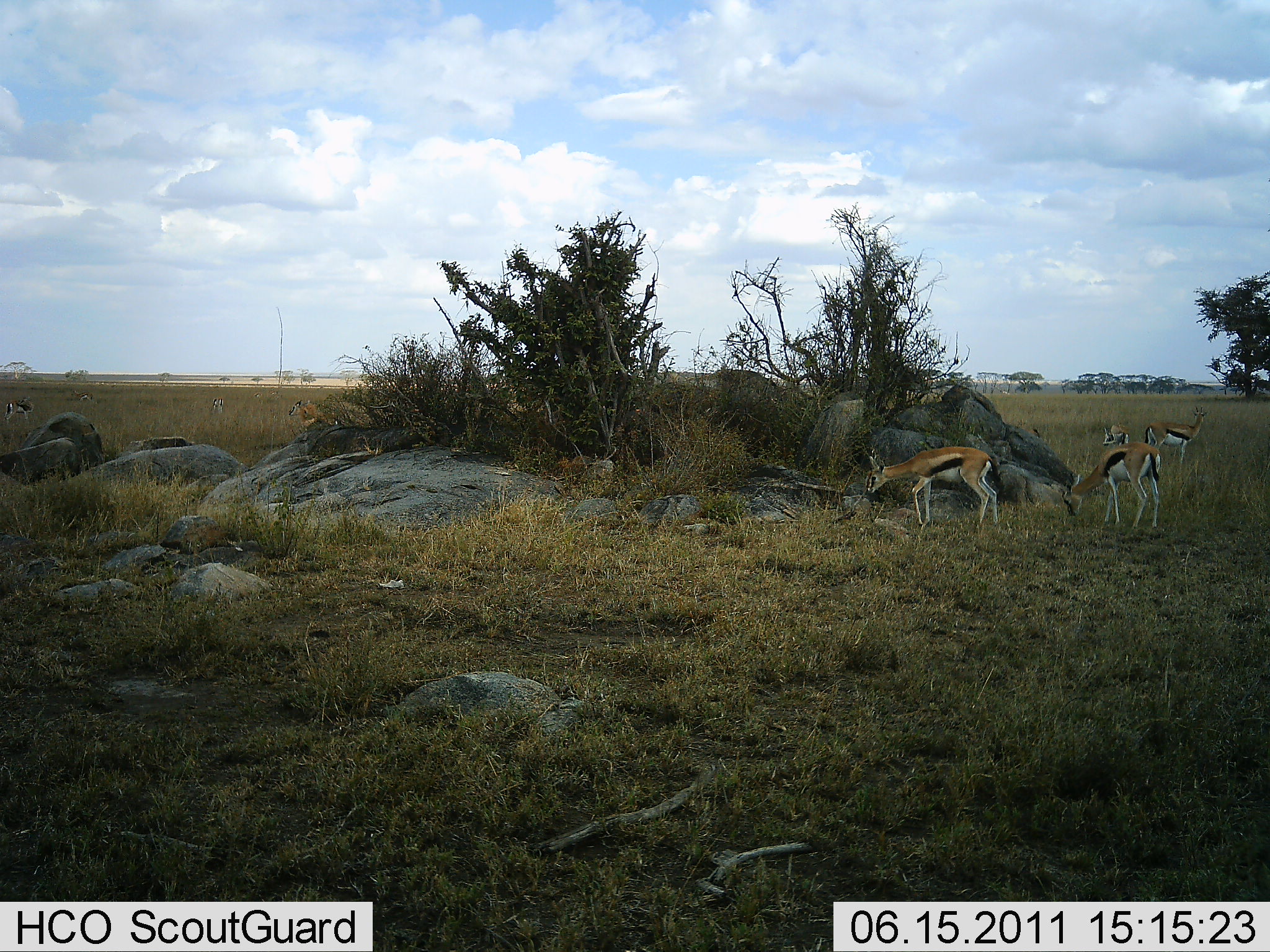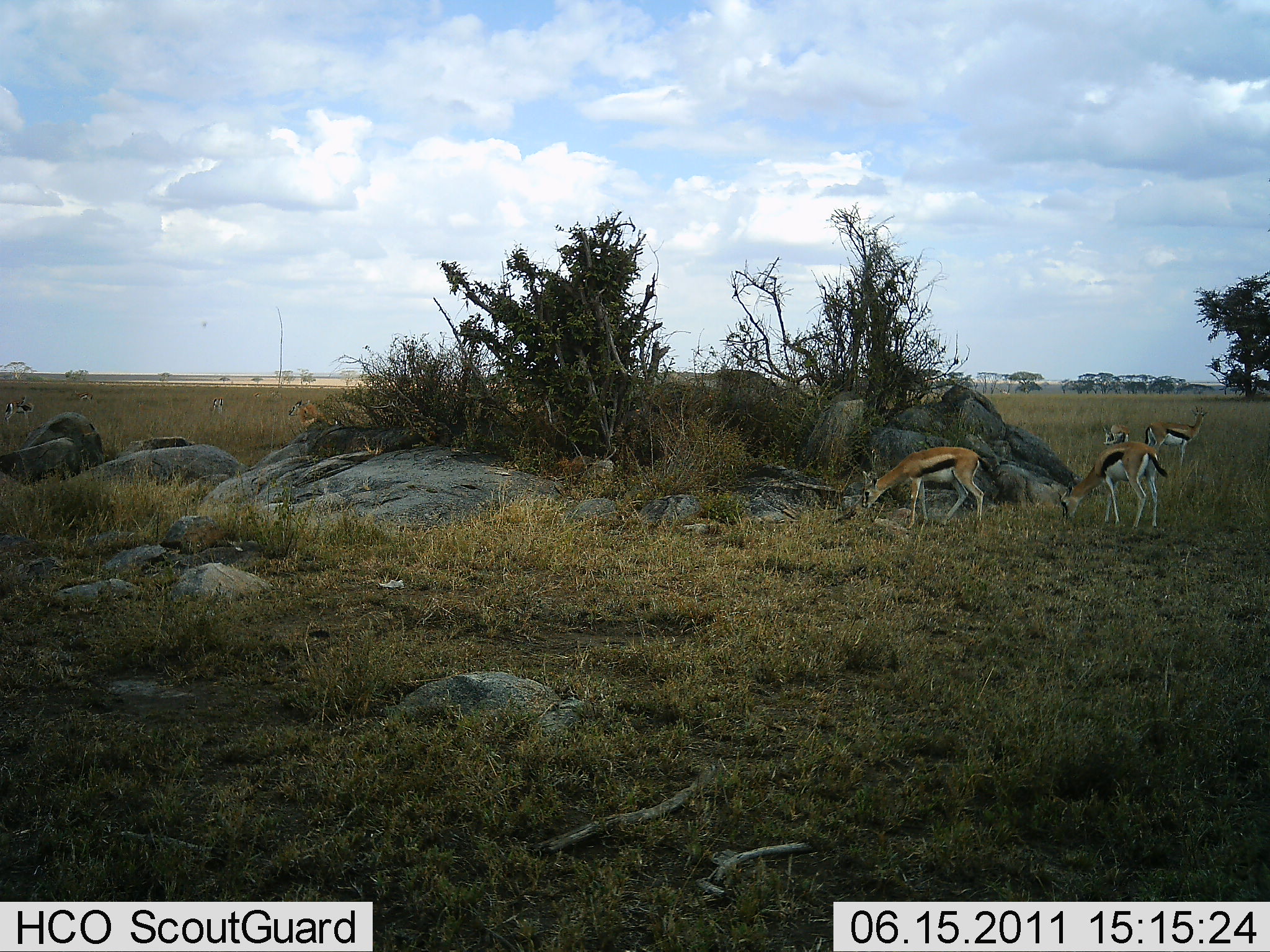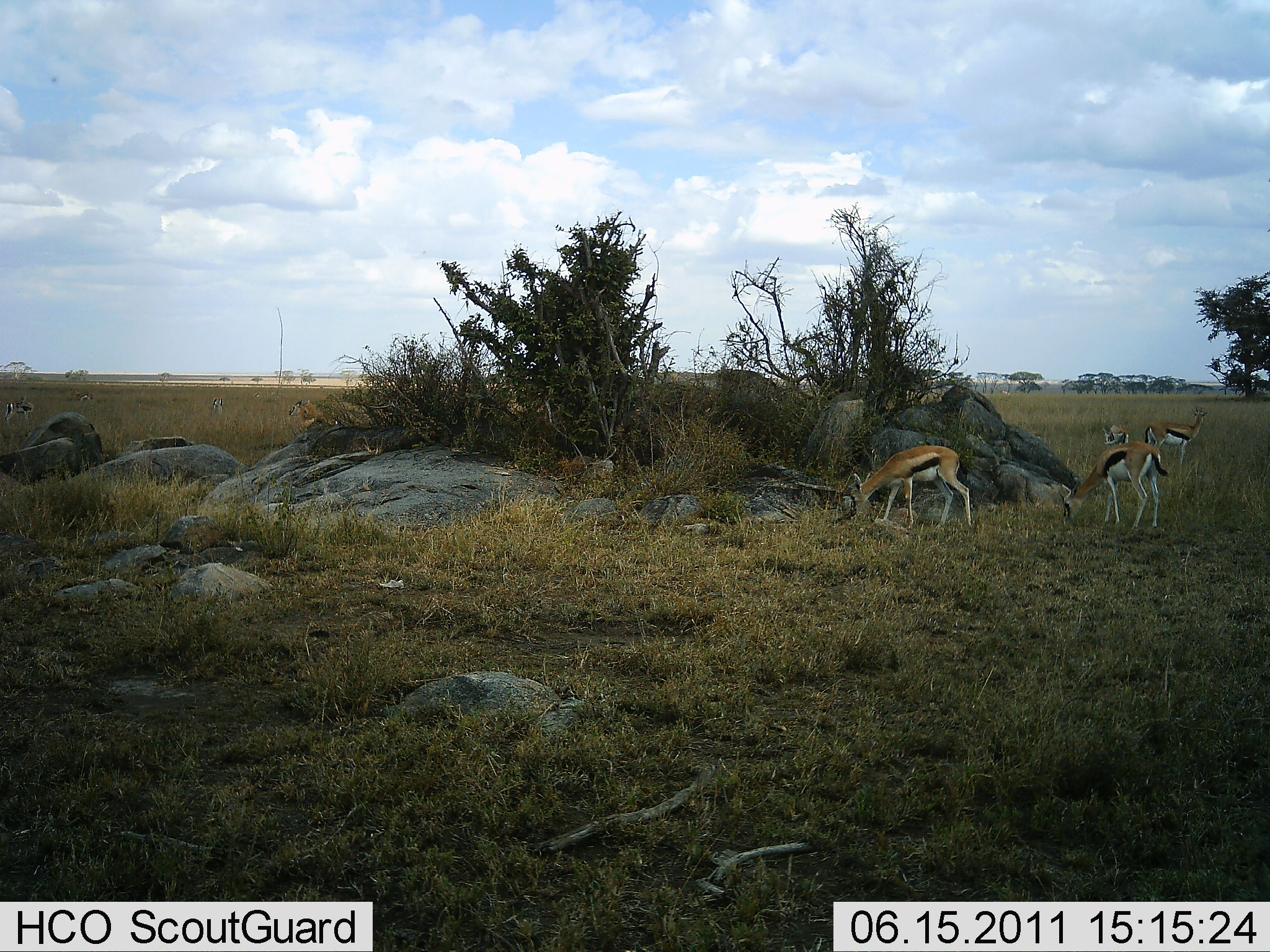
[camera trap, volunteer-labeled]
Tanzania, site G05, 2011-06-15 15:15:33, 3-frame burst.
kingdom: Animalia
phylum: Chordata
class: Mammalia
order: Artiodactyla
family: Bovidae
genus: Eudorcas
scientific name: Eudorcas thomsonii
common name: thomson's gazelle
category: gazellethomsons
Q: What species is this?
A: Gazellethomsons (thomson's gazelle) (Eudorcas thomsonii).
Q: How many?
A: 4.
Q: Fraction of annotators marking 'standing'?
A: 33%.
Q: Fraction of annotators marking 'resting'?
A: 11%.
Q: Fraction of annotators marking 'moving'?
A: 11%.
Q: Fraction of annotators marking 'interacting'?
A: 0%.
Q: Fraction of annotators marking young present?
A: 0%.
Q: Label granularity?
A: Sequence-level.